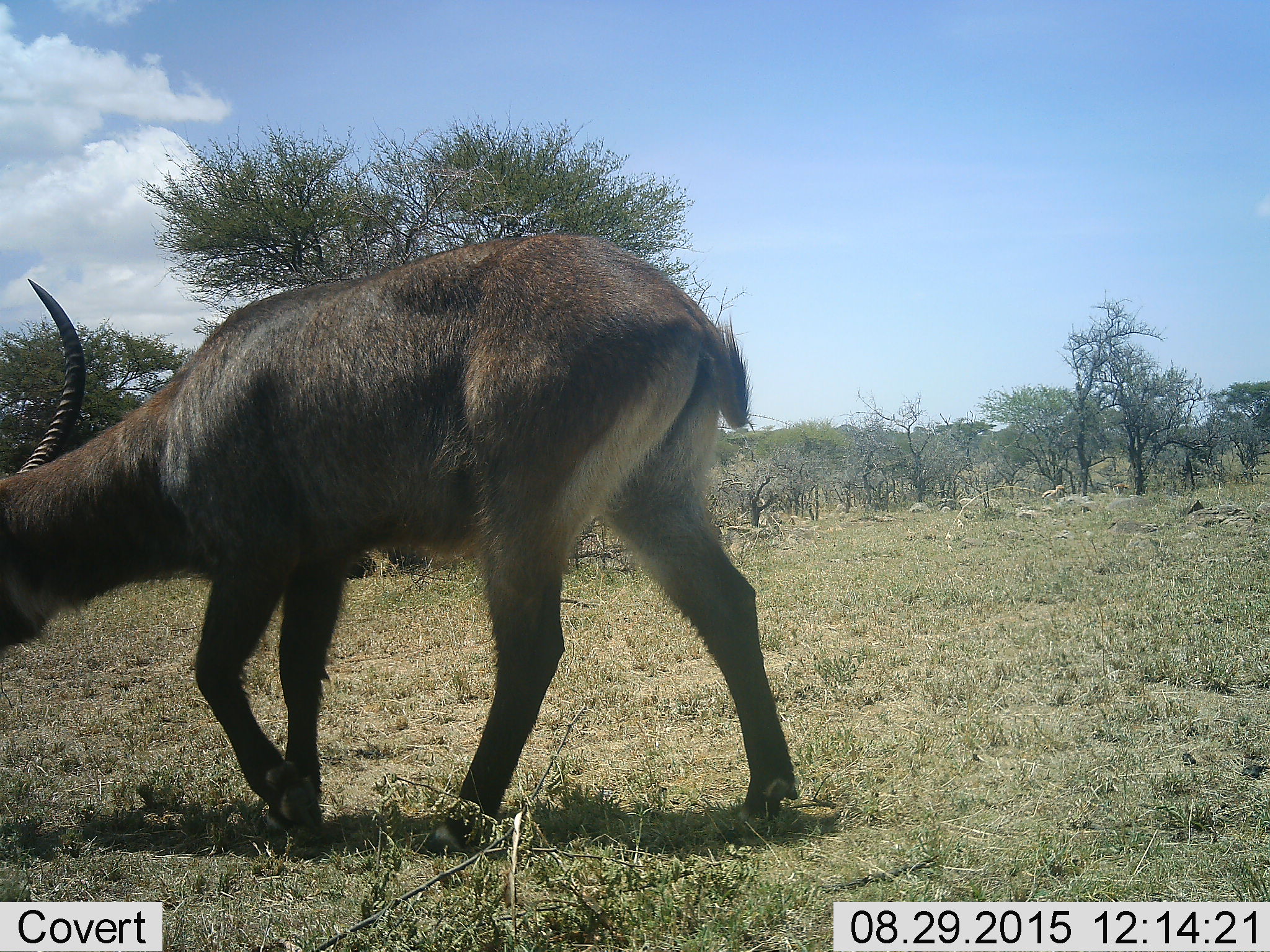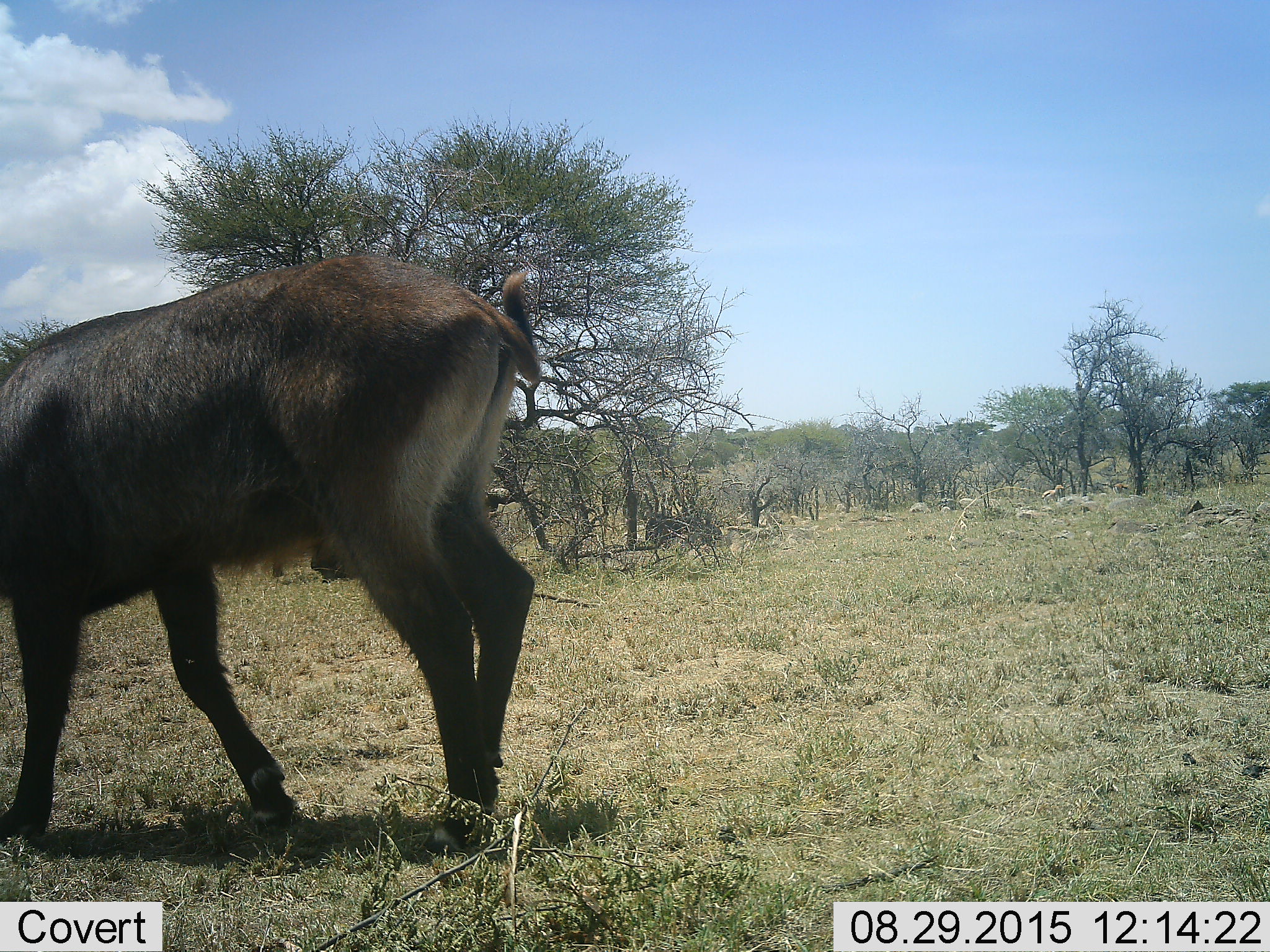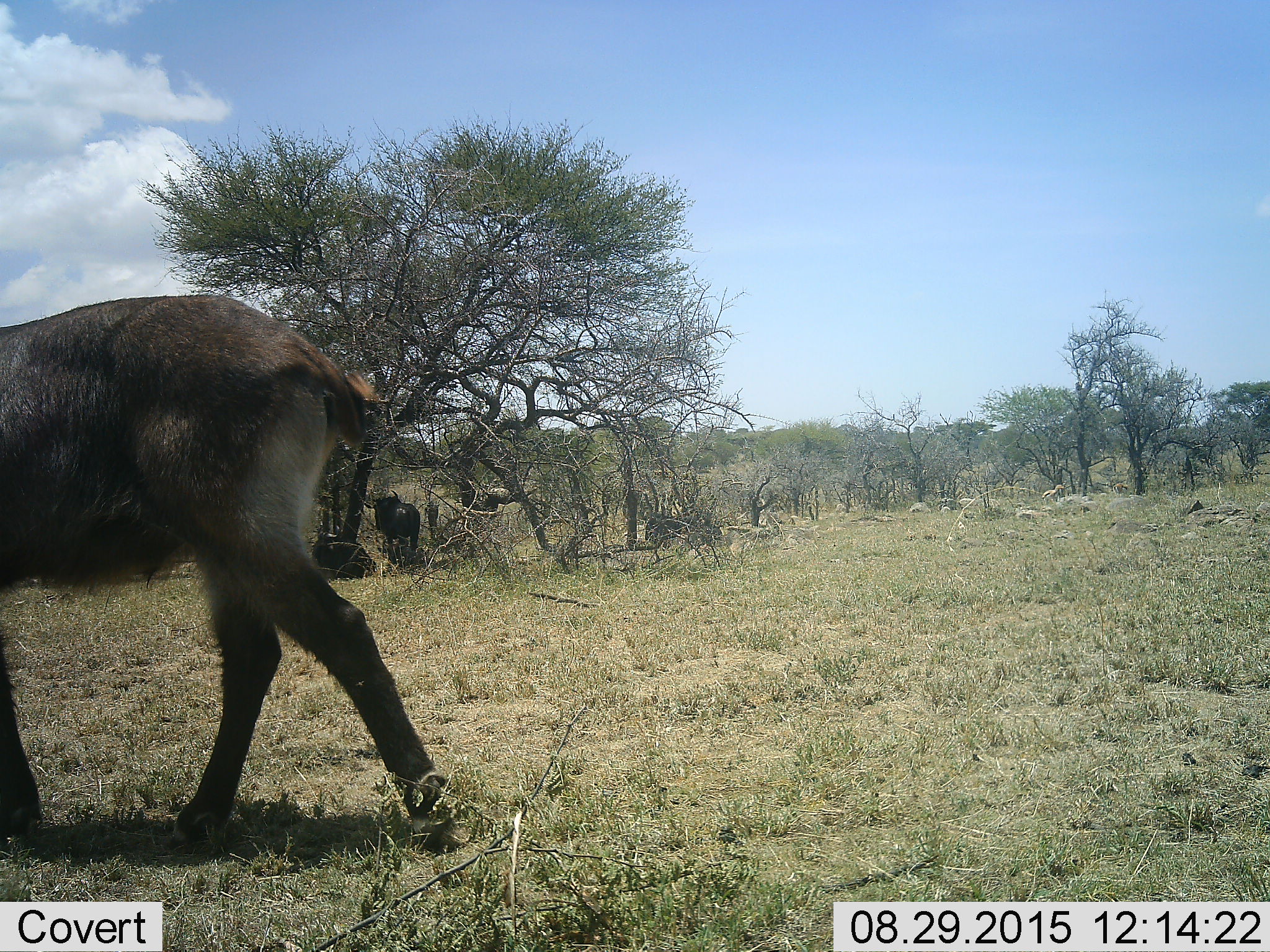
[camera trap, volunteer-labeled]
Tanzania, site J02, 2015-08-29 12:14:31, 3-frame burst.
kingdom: Animalia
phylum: Chordata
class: Mammalia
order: Artiodactyla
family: Bovidae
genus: Kobus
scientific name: Kobus ellipsiprymnus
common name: waterbuck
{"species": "waterbuck (Kobus ellipsiprymnus)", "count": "1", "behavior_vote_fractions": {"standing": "0%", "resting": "0%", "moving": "100%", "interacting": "0%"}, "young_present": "0%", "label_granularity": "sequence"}